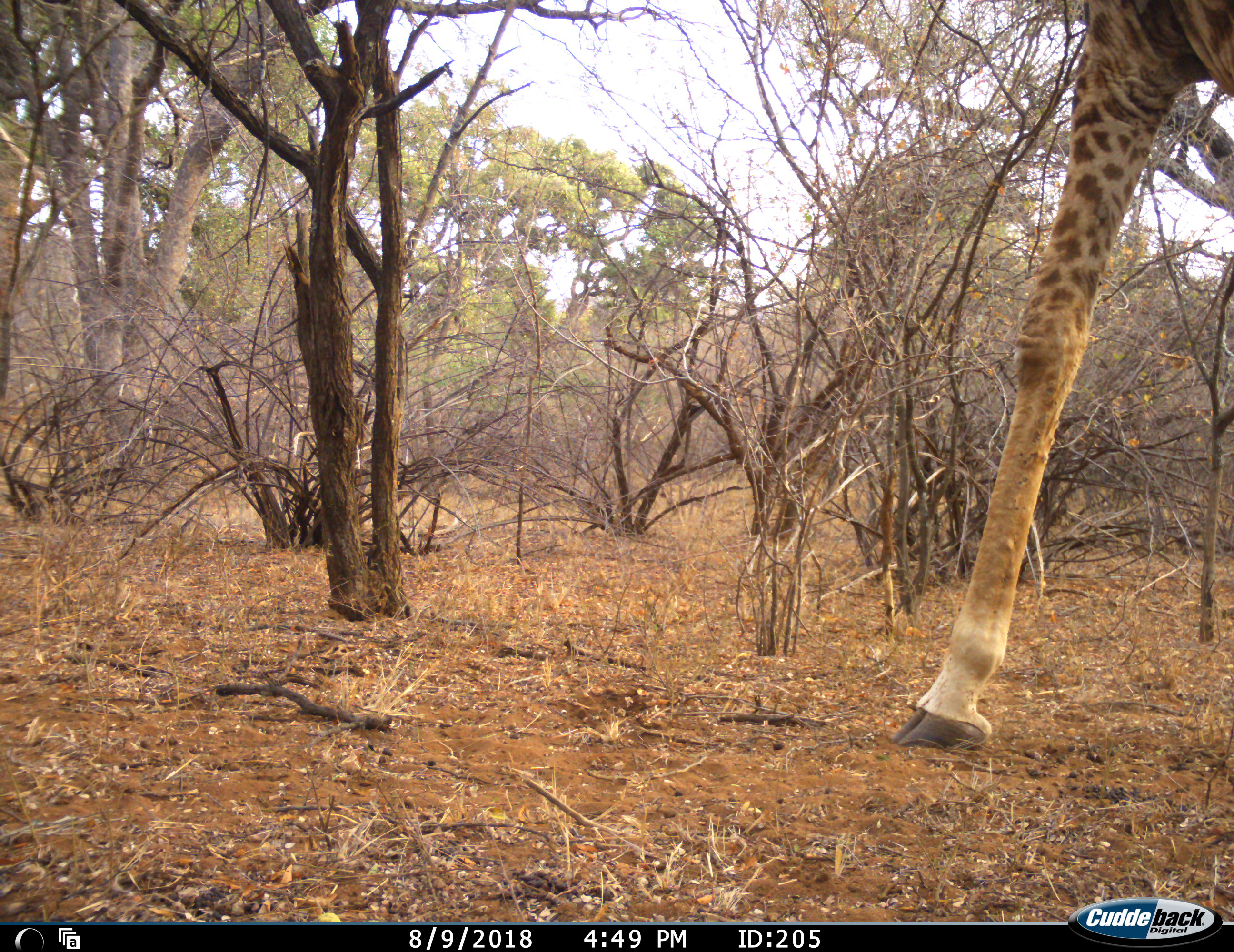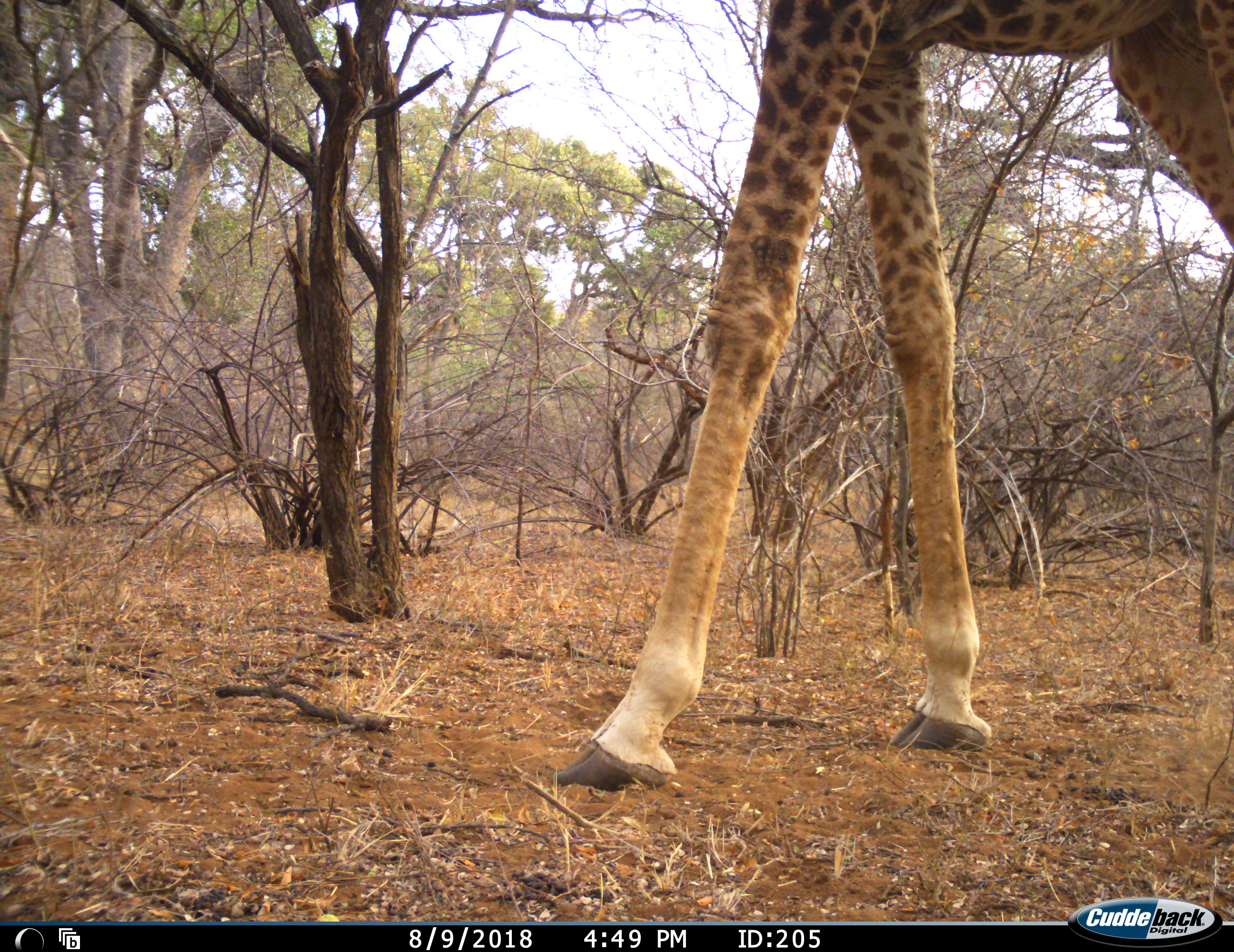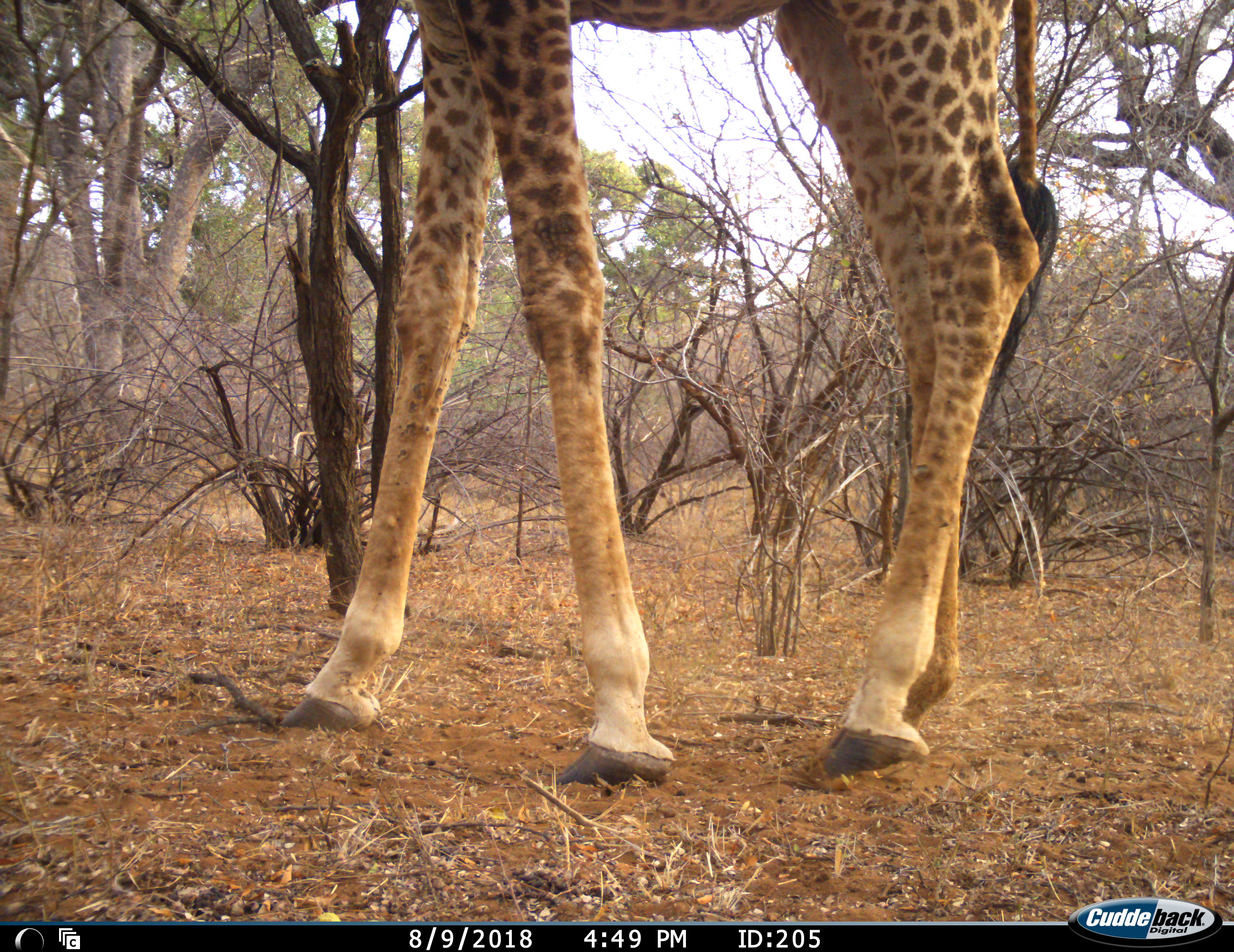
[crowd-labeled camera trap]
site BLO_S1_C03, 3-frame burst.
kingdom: Animalia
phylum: Chordata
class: Mammalia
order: Artiodactyla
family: Giraffidae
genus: Giraffa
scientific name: Giraffa camelopardalis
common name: giraffe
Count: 1.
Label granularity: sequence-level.